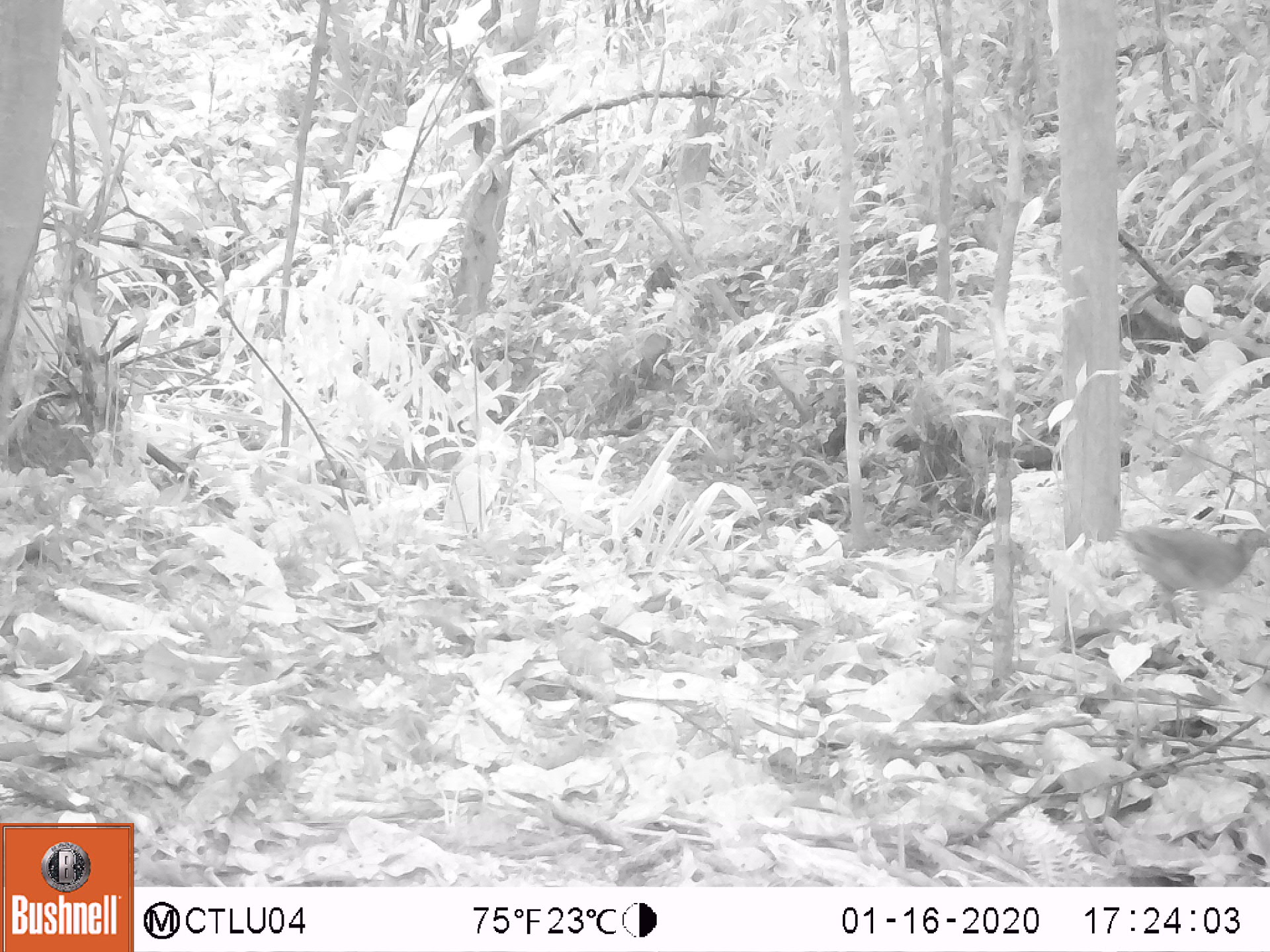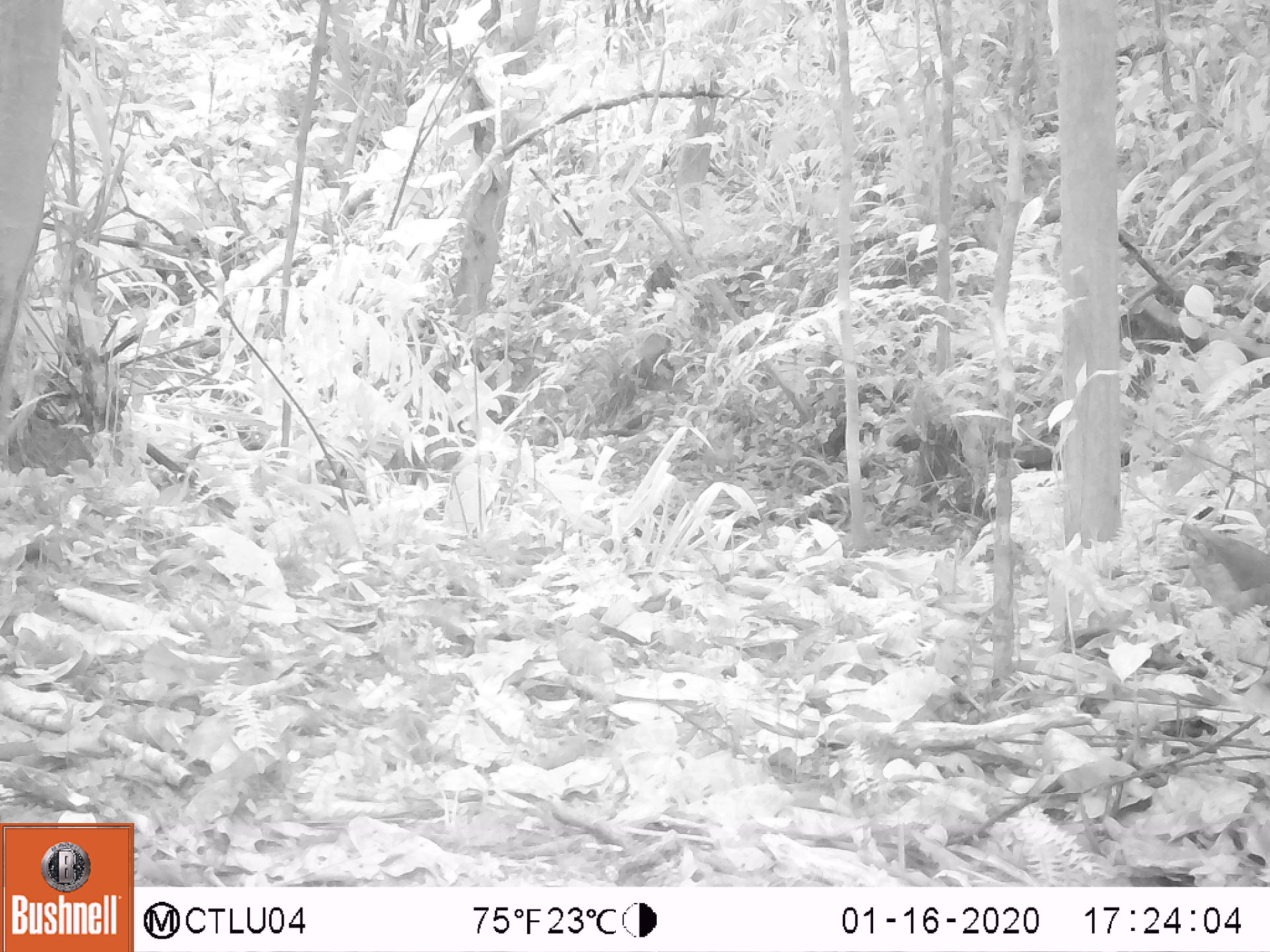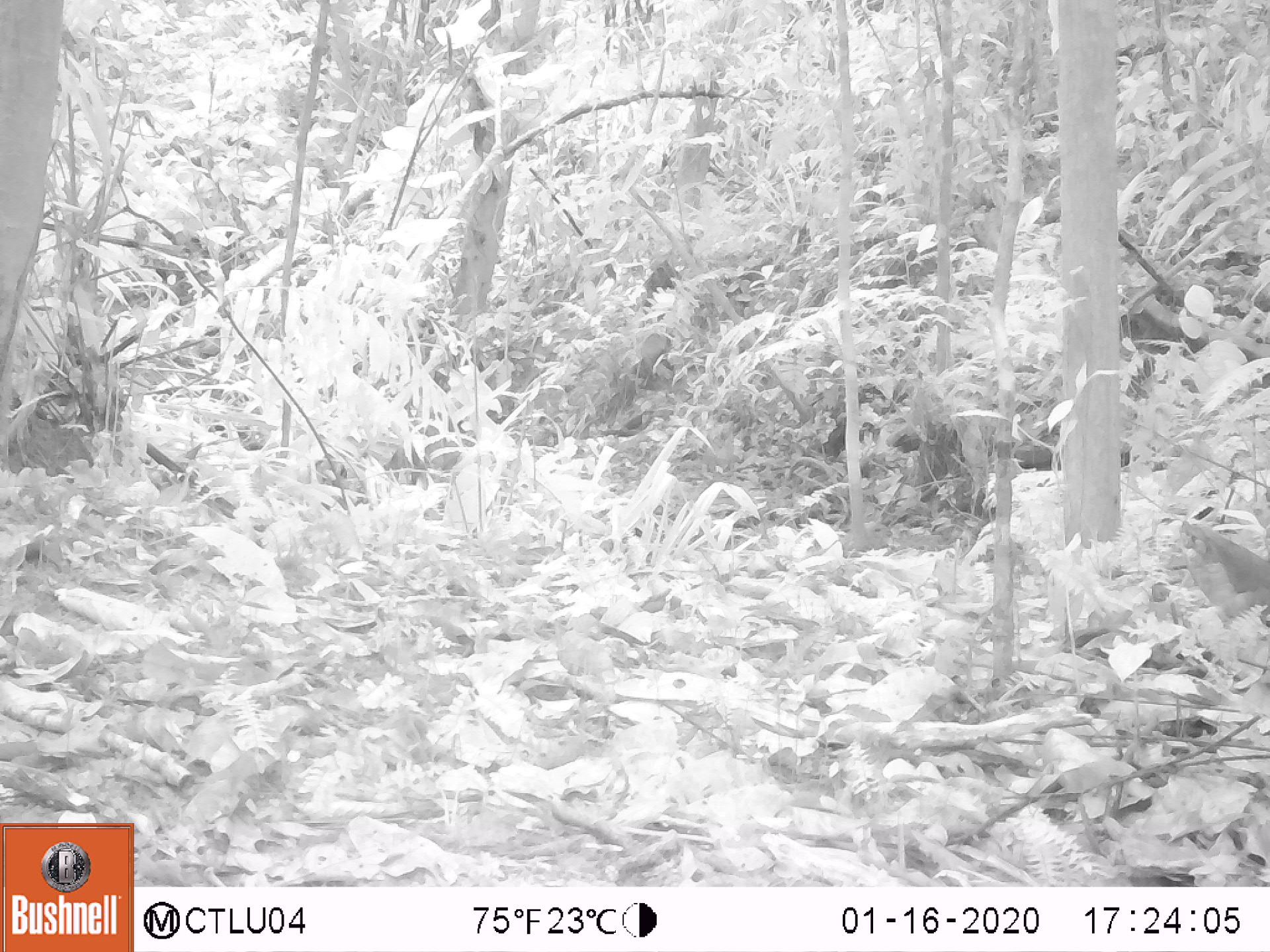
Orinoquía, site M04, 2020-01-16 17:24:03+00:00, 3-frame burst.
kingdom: Animalia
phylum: Chordata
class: Aves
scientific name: Aves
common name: bird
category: unknown bird